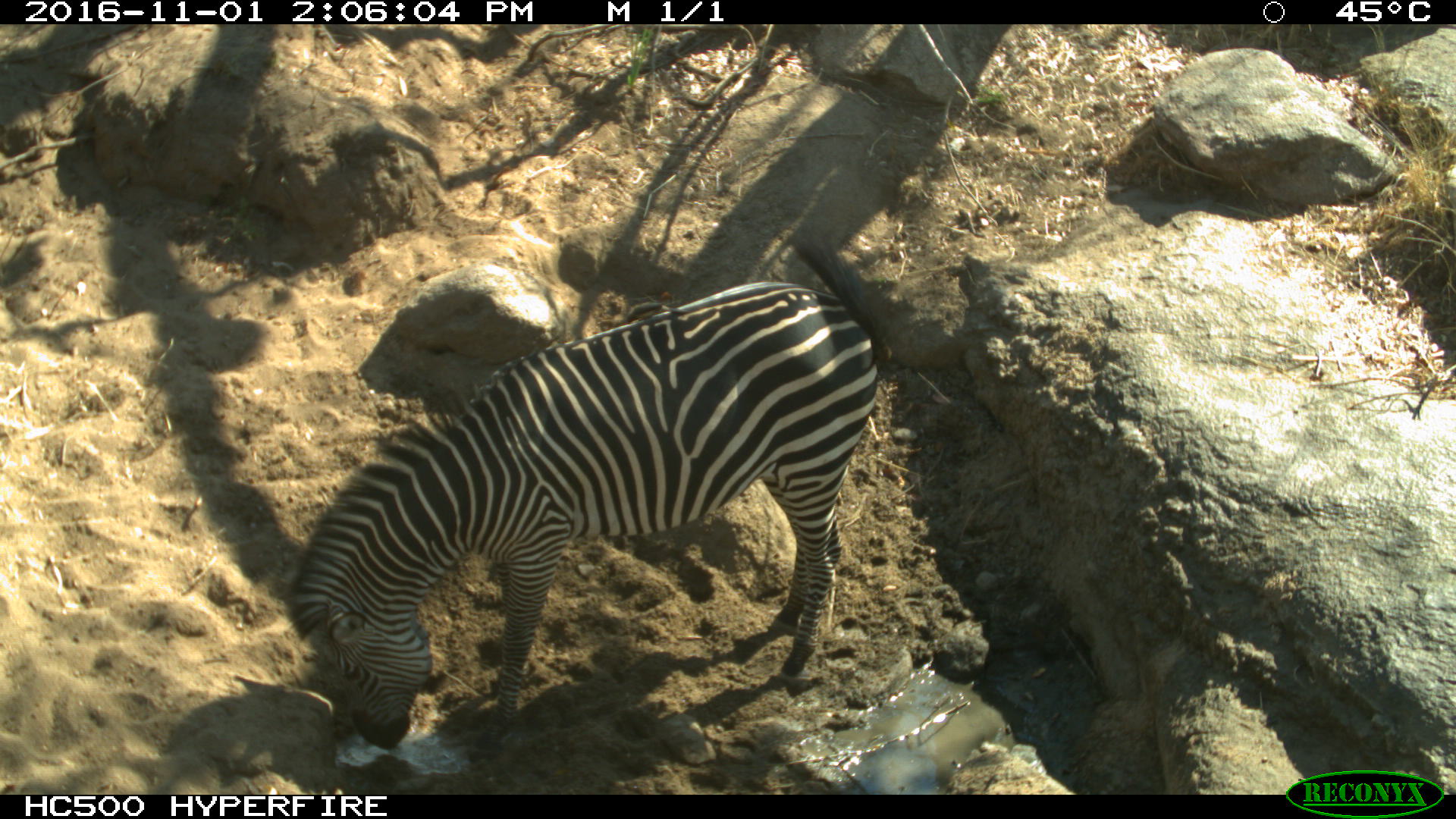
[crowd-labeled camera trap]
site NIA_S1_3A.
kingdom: Animalia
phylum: Chordata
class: Mammalia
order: Perissodactyla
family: Equidae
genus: Equus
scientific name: Equus quagga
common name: plains zebra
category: zebraplains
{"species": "zebraplains (plains zebra) (Equus quagga)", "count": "1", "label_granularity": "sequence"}